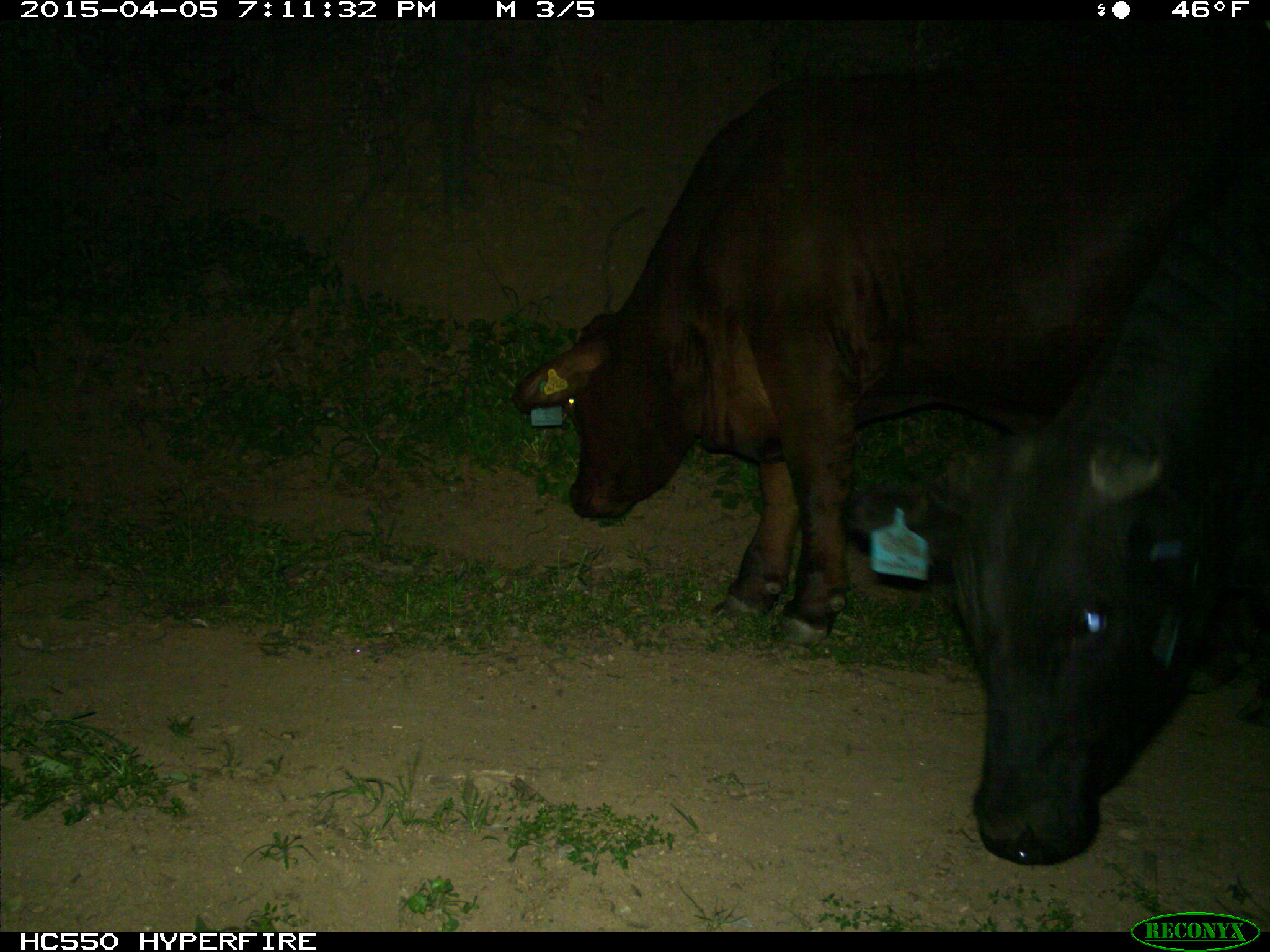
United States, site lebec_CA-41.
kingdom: Animalia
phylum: Chordata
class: Mammalia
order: Artiodactyla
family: Bovidae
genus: Bos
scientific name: Bos taurus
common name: domestic cow